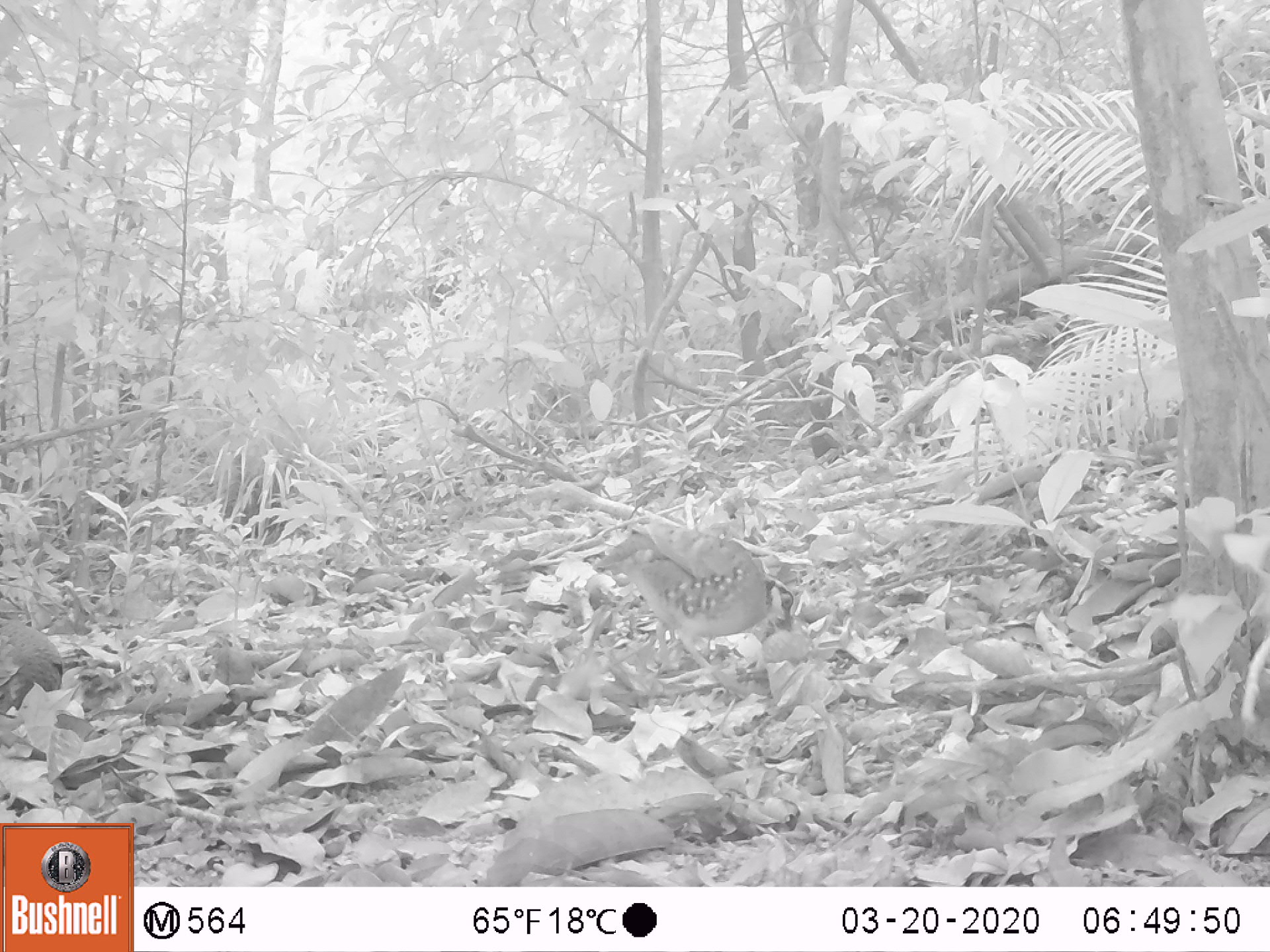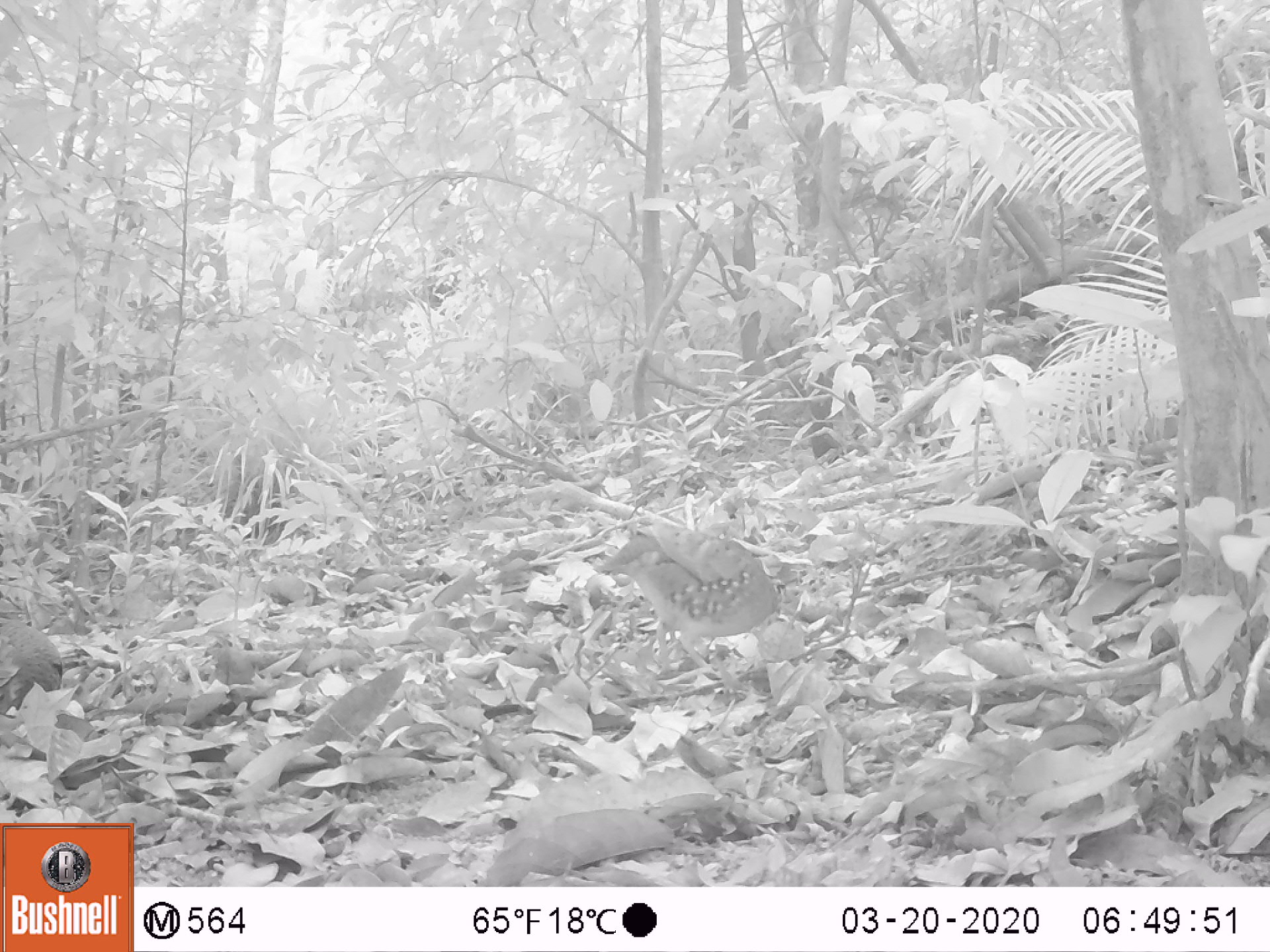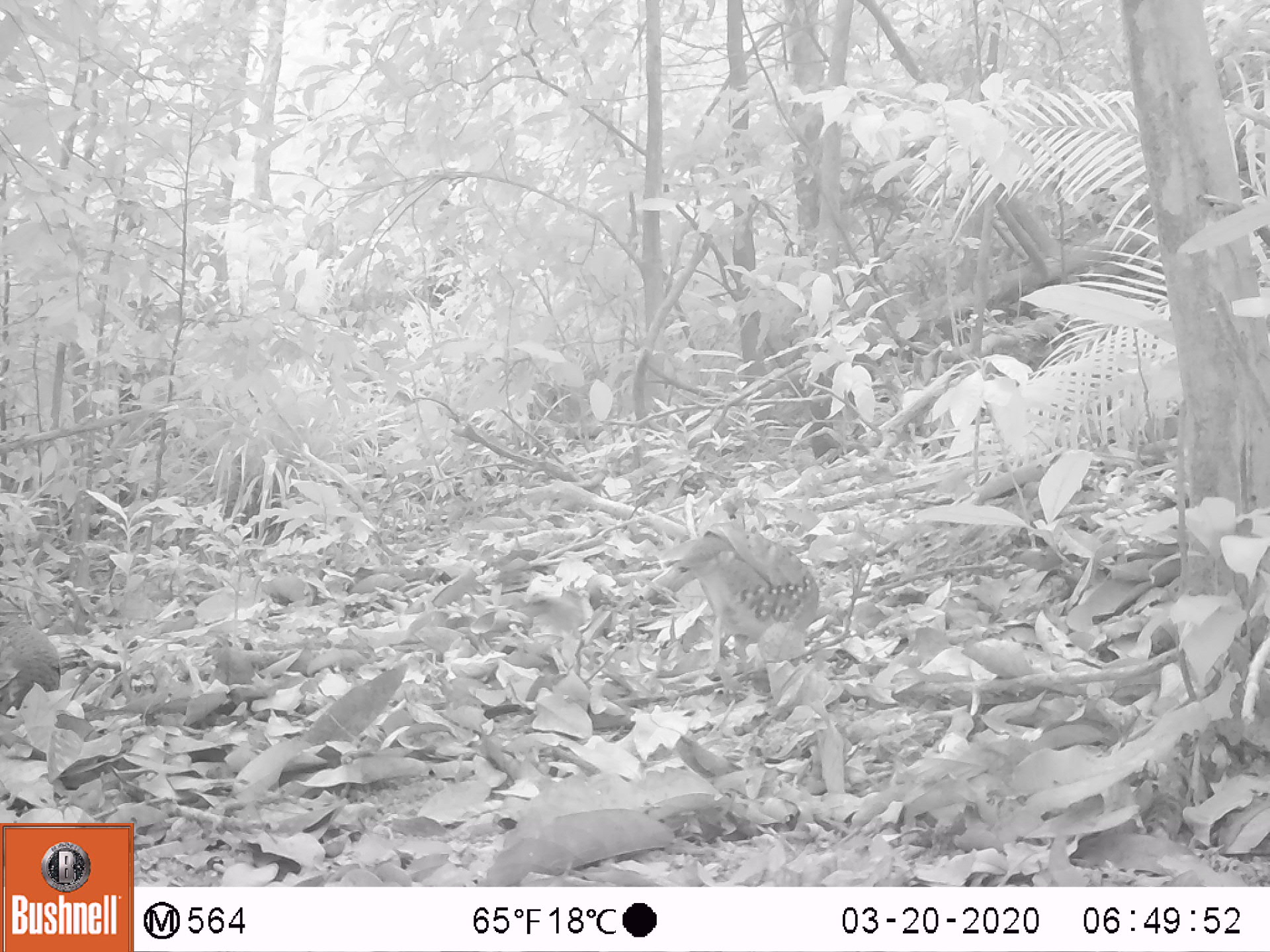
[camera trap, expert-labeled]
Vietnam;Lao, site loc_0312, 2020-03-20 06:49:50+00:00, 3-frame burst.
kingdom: Animalia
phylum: Chordata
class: Aves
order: Galliformes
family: Phasianidae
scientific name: Phasianidae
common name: partridge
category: unidentified partridge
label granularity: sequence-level